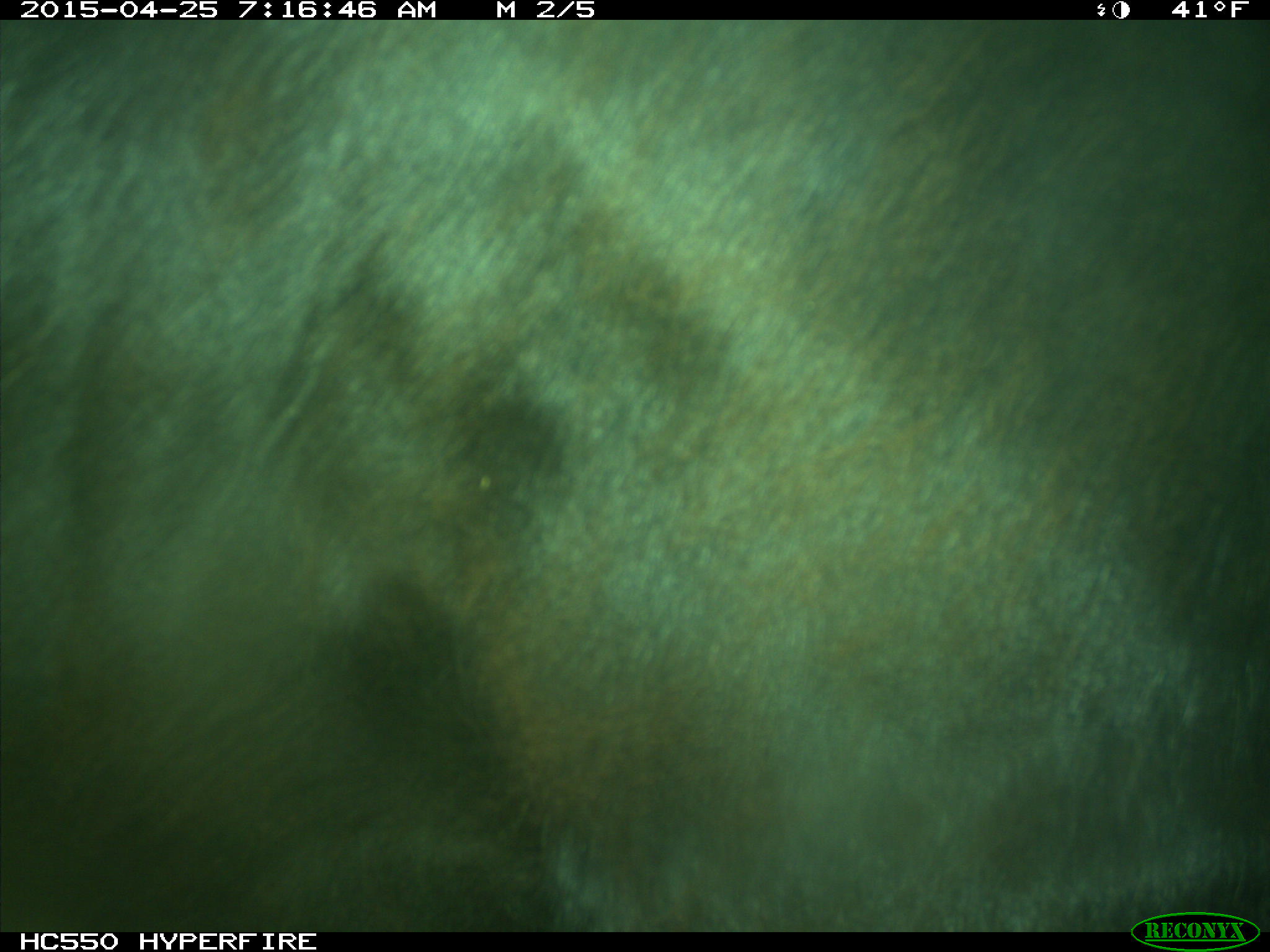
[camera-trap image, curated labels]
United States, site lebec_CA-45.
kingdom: Animalia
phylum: Chordata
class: Mammalia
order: Artiodactyla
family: Bovidae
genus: Bos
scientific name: Bos taurus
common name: domestic cow